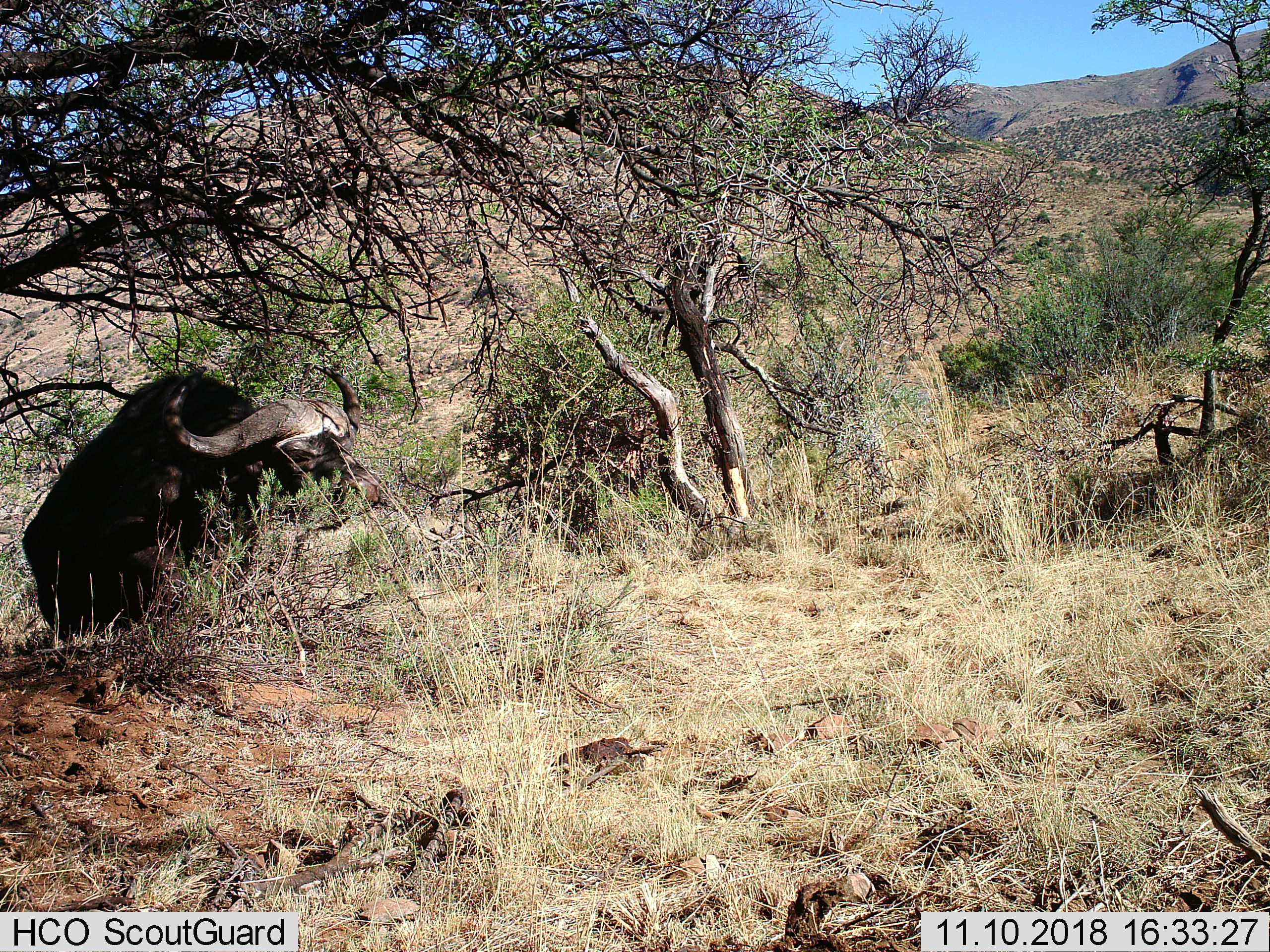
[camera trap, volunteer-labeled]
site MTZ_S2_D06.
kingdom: Animalia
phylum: Chordata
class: Mammalia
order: Artiodactyla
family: Bovidae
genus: Syncerus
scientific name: Syncerus caffer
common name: african buffalo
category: buffalo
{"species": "buffalo (african buffalo) (Syncerus caffer)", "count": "1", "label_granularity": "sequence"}